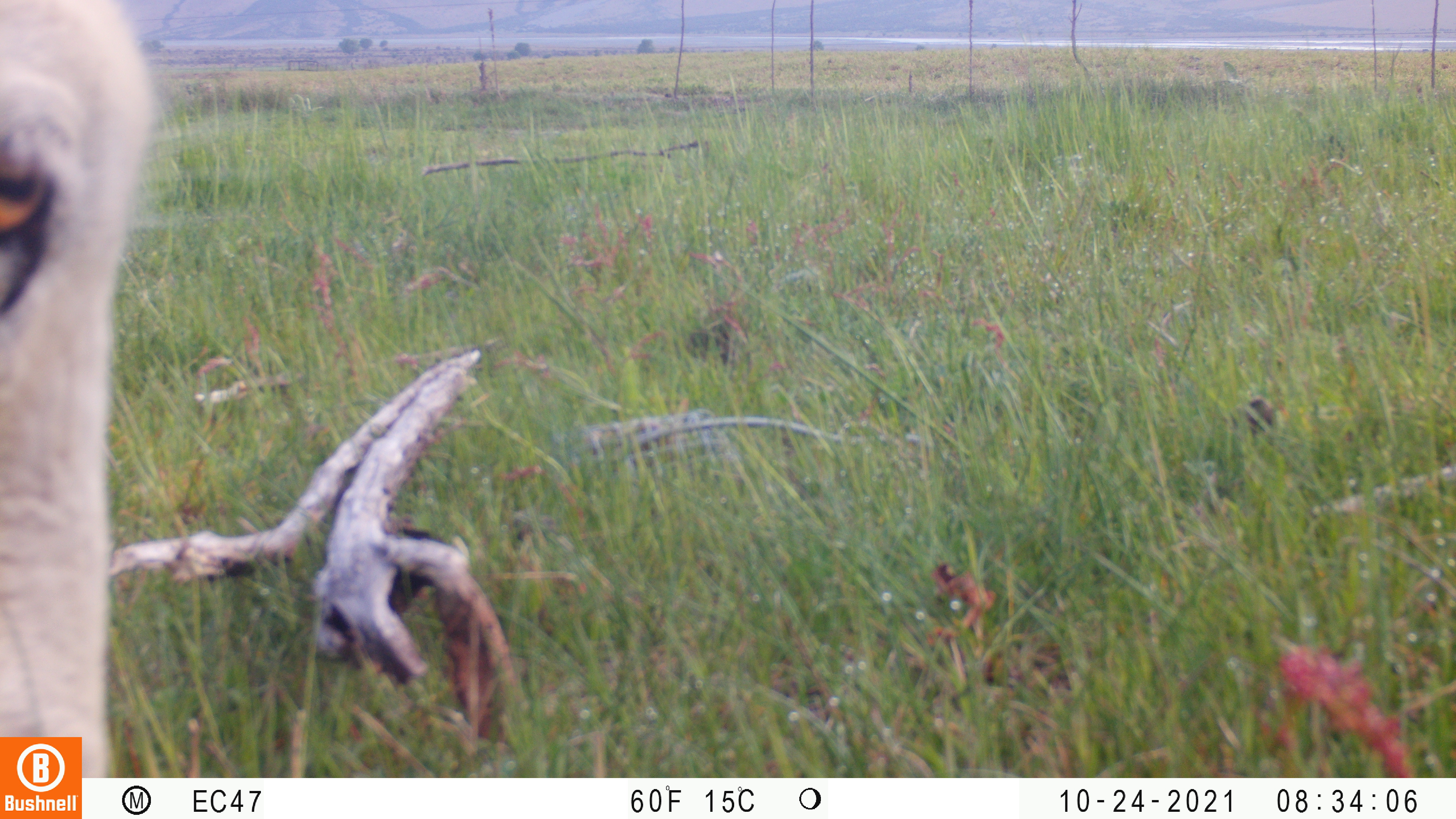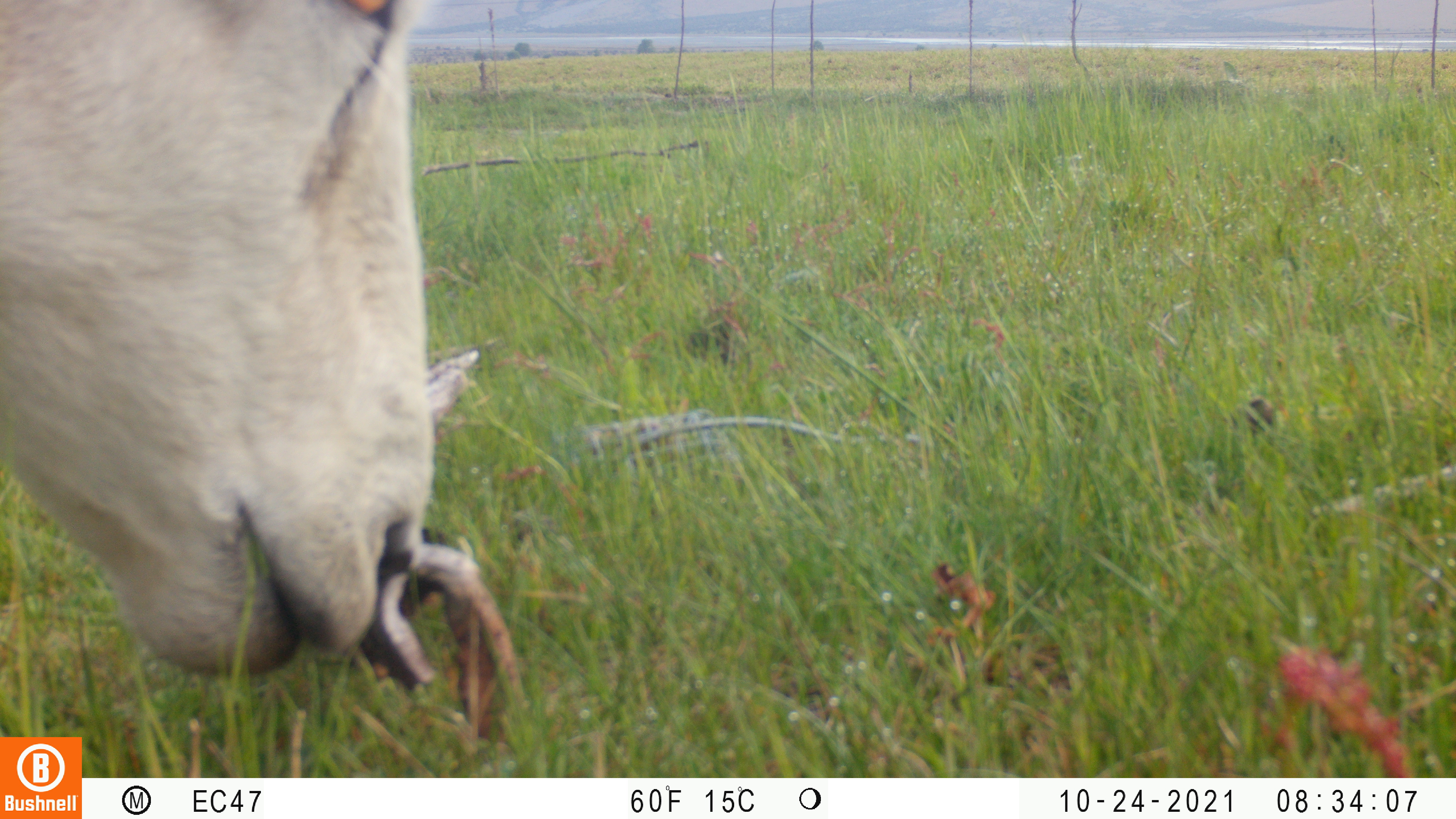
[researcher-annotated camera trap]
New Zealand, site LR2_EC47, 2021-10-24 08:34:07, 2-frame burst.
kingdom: Animalia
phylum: Chordata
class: Mammalia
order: Artiodactyla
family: Bovidae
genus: Bos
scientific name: Bos taurus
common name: domestic cow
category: cow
Cow (domestic cow) (Bos taurus).